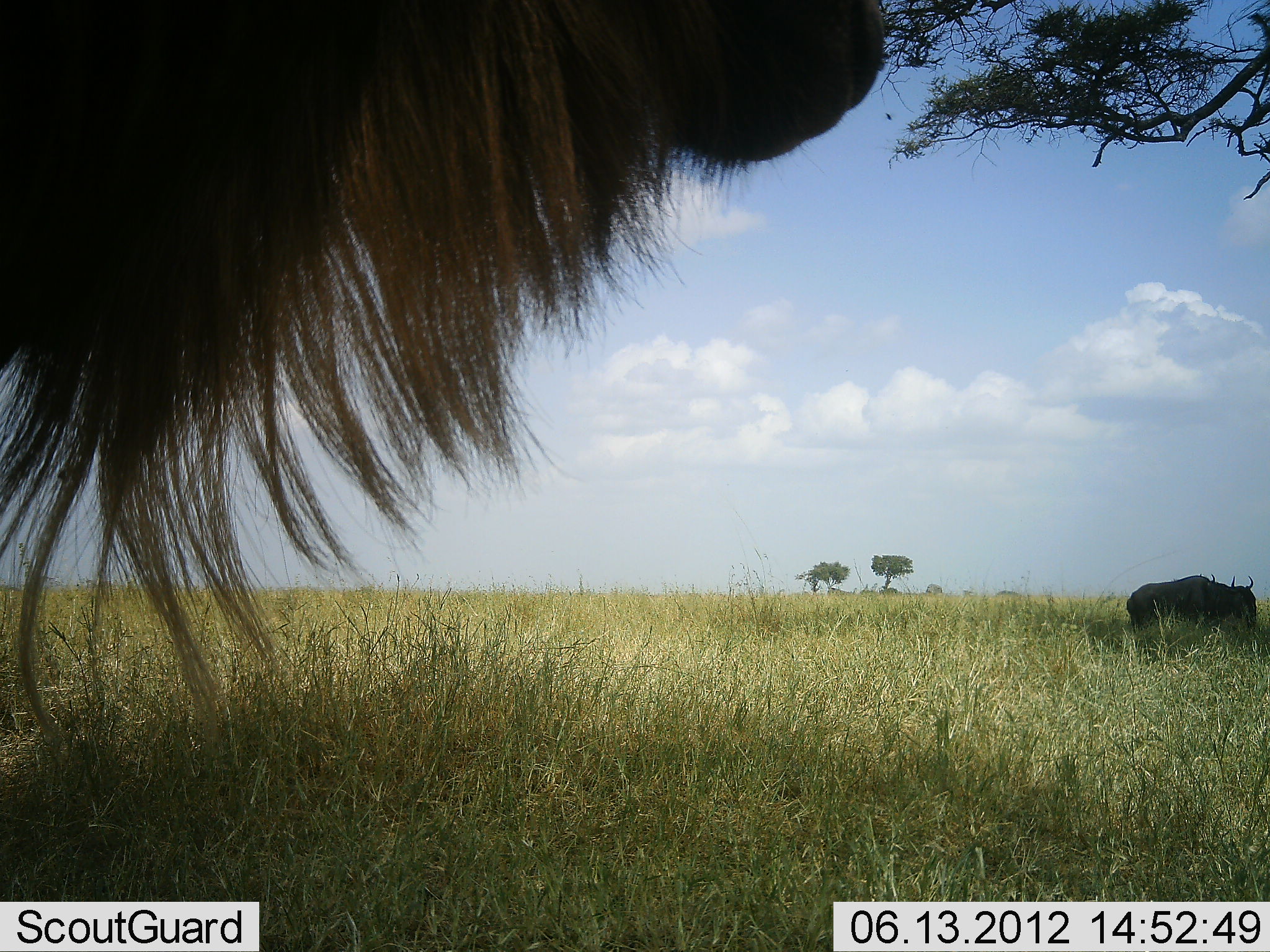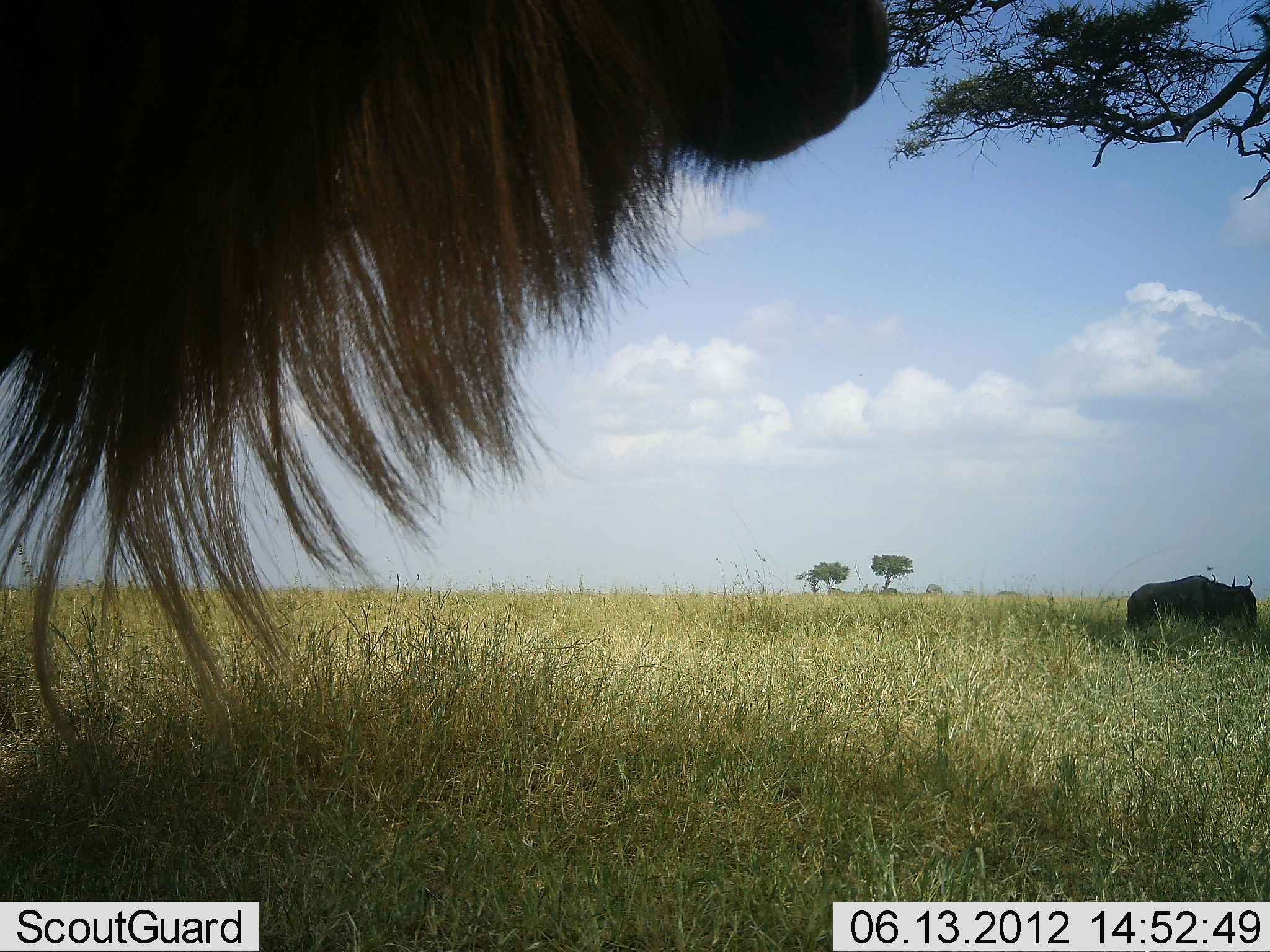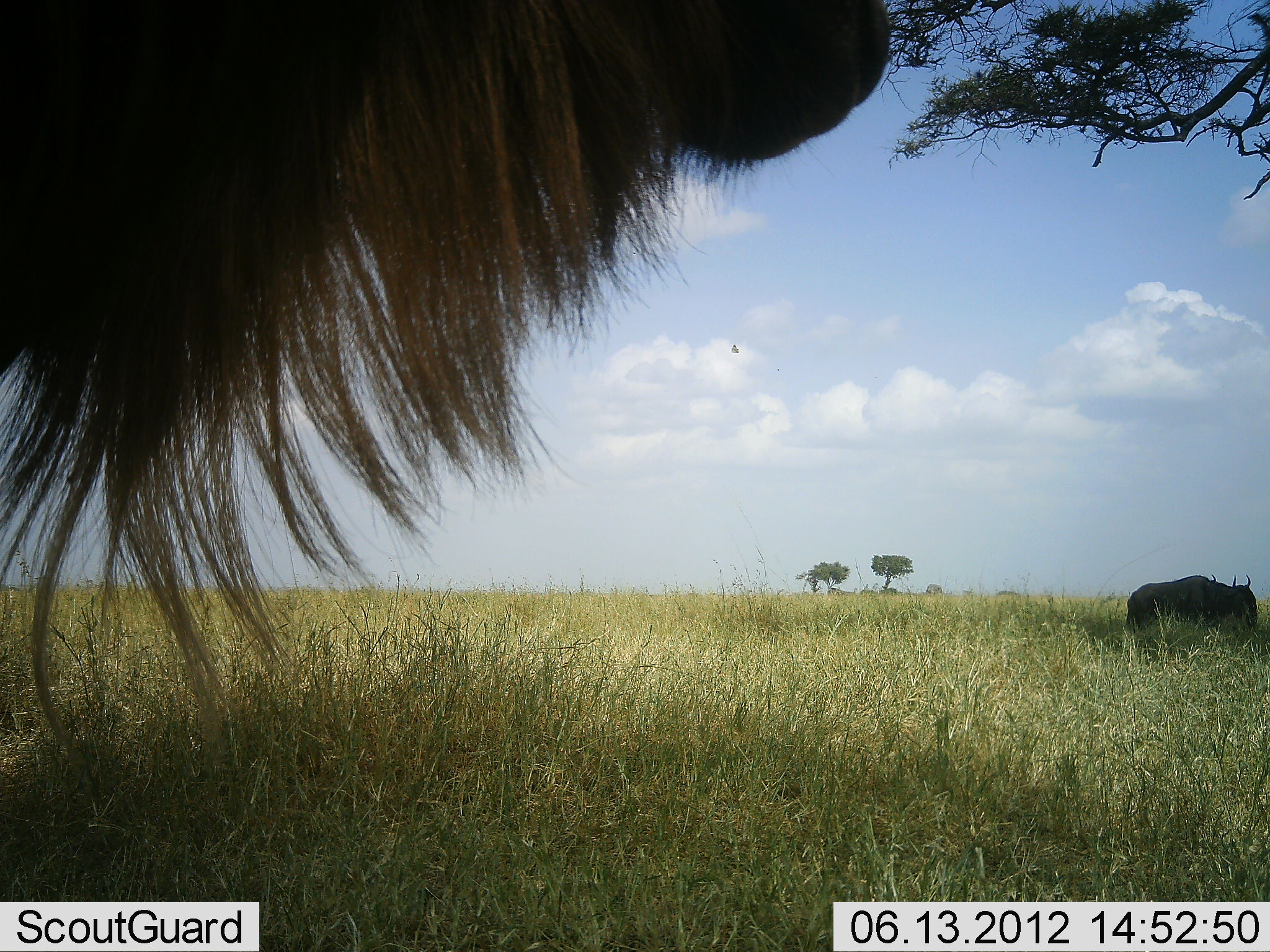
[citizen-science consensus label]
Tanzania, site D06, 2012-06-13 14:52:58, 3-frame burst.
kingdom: Animalia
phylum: Chordata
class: Mammalia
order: Artiodactyla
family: Bovidae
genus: Connochaetes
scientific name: Connochaetes taurinus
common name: blue wildebeest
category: wildebeest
Wildebeest (blue wildebeest) (Connochaetes taurinus), count 2. Behavior (volunteer vote fractions): standing 100%, resting 0%, moving 10%, interacting 0%. Young present (vote fraction): 0%. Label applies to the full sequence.